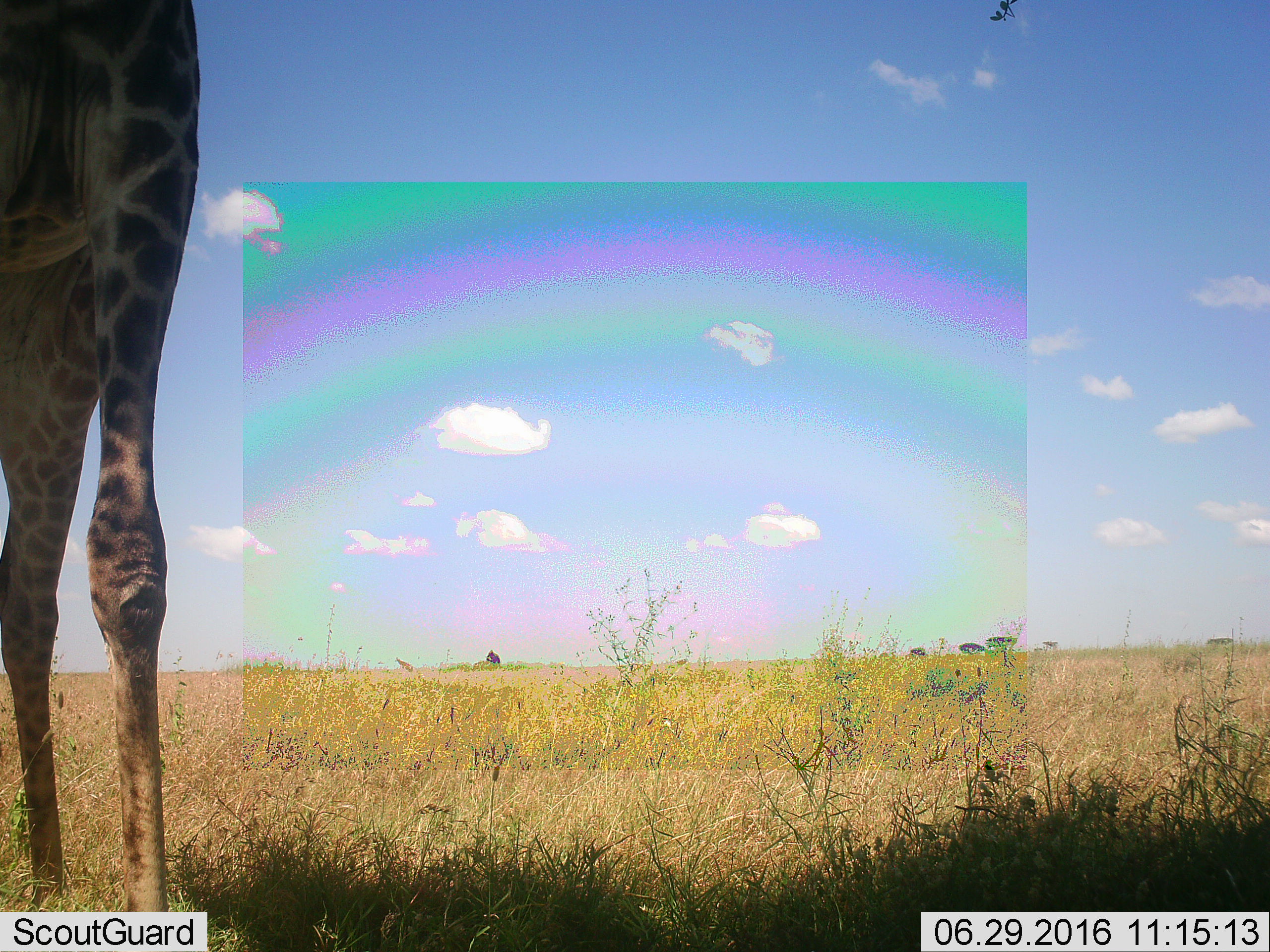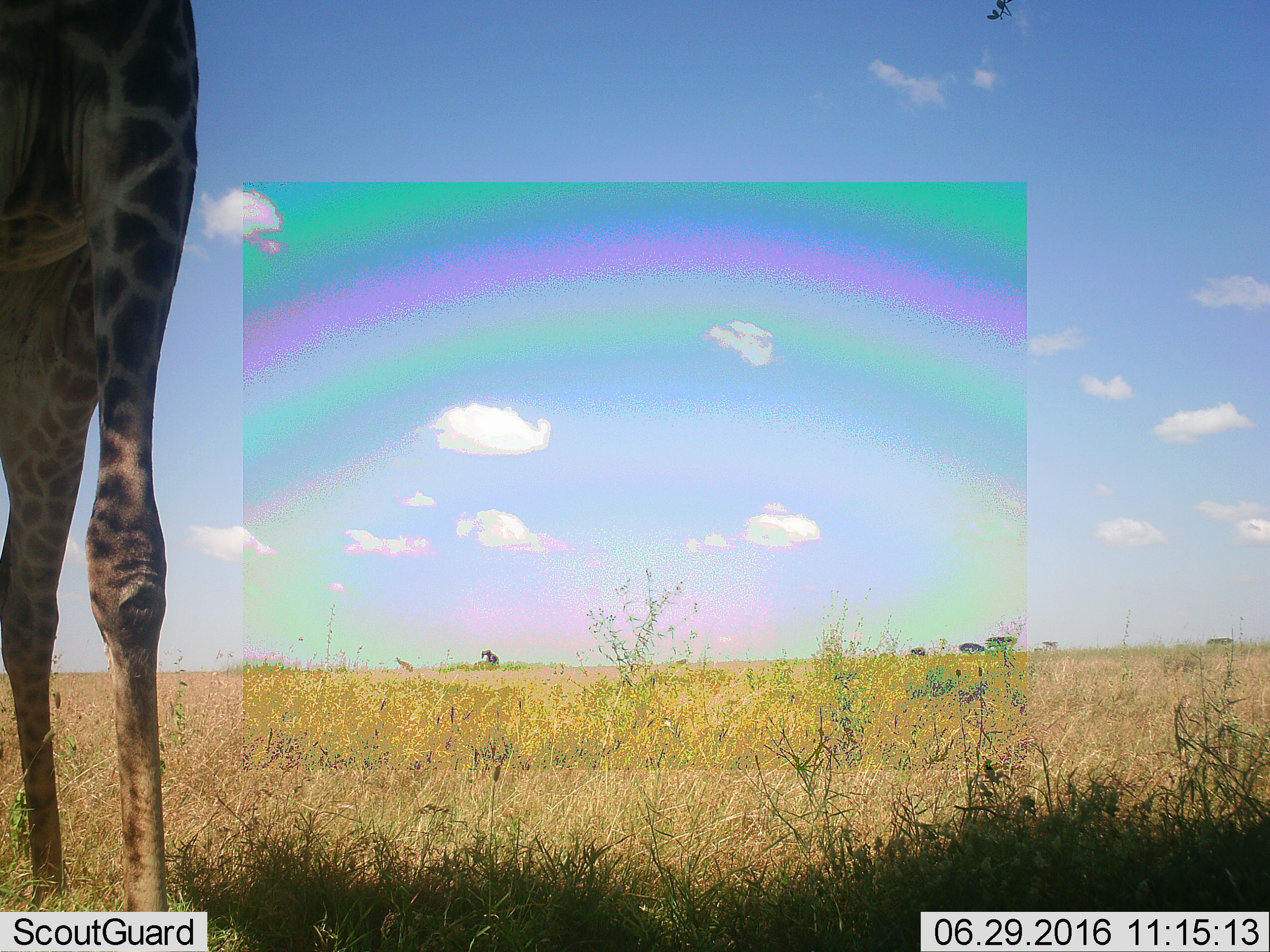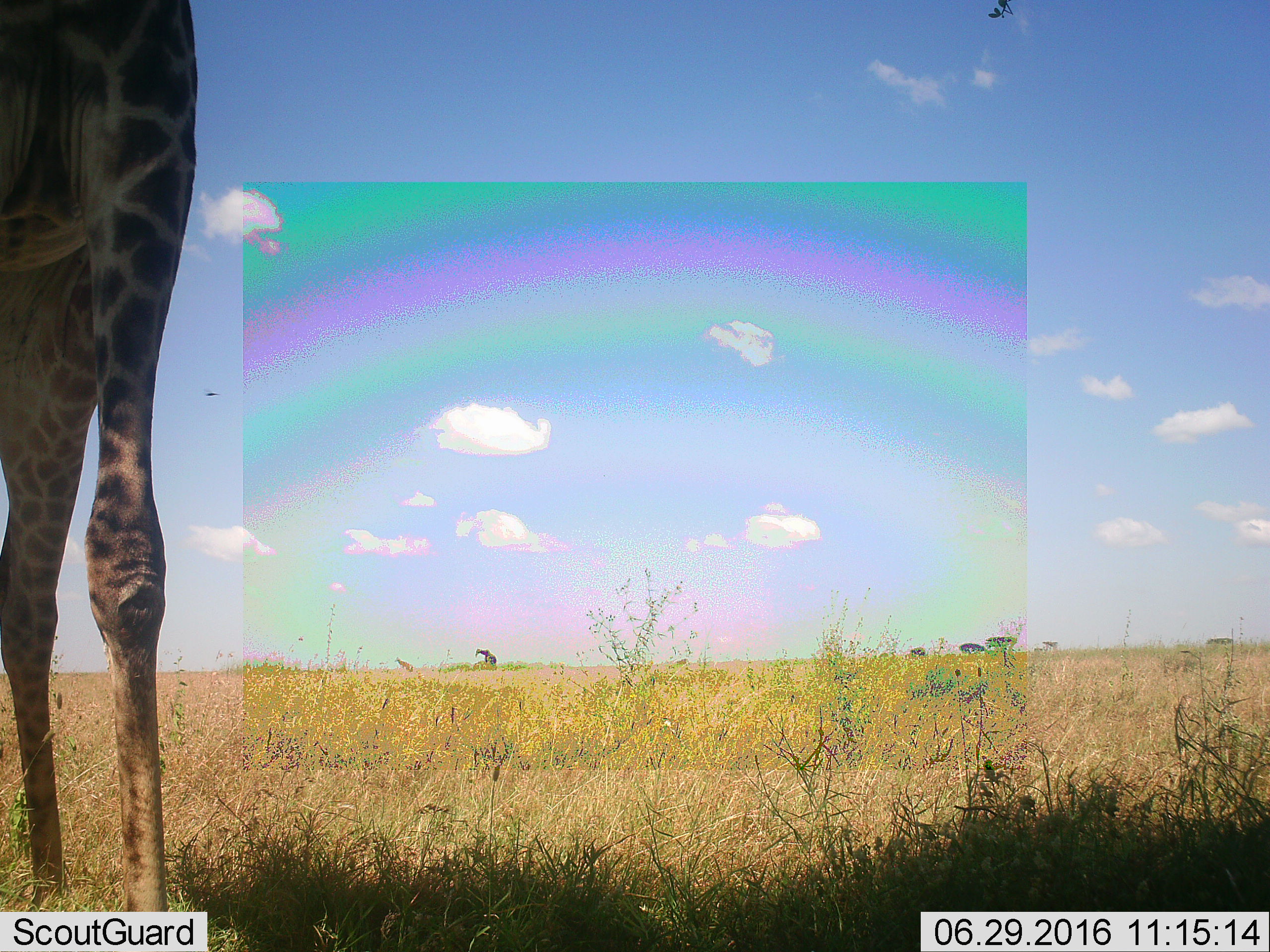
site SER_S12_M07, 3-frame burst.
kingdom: Animalia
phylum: Chordata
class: Mammalia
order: Artiodactyla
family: Giraffidae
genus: Giraffa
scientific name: Giraffa camelopardalis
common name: giraffe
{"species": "giraffe (Giraffa camelopardalis)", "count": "1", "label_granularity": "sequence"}